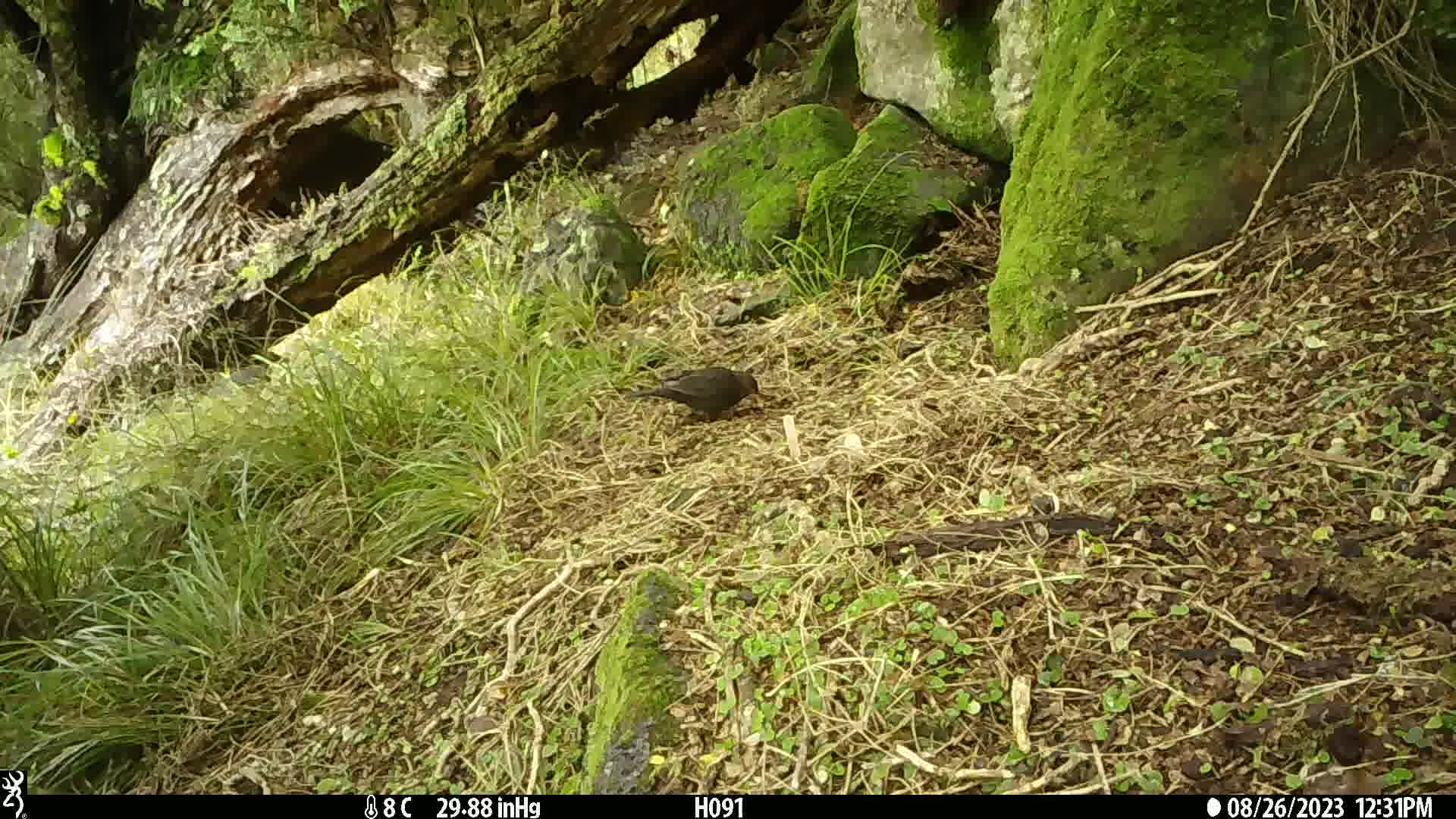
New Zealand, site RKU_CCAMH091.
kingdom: Animalia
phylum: Chordata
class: Aves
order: Passeriformes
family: Turdidae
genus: Turdus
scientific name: Turdus merula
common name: eurasian blackbird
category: blackbird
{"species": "blackbird (eurasian blackbird) (Turdus merula)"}